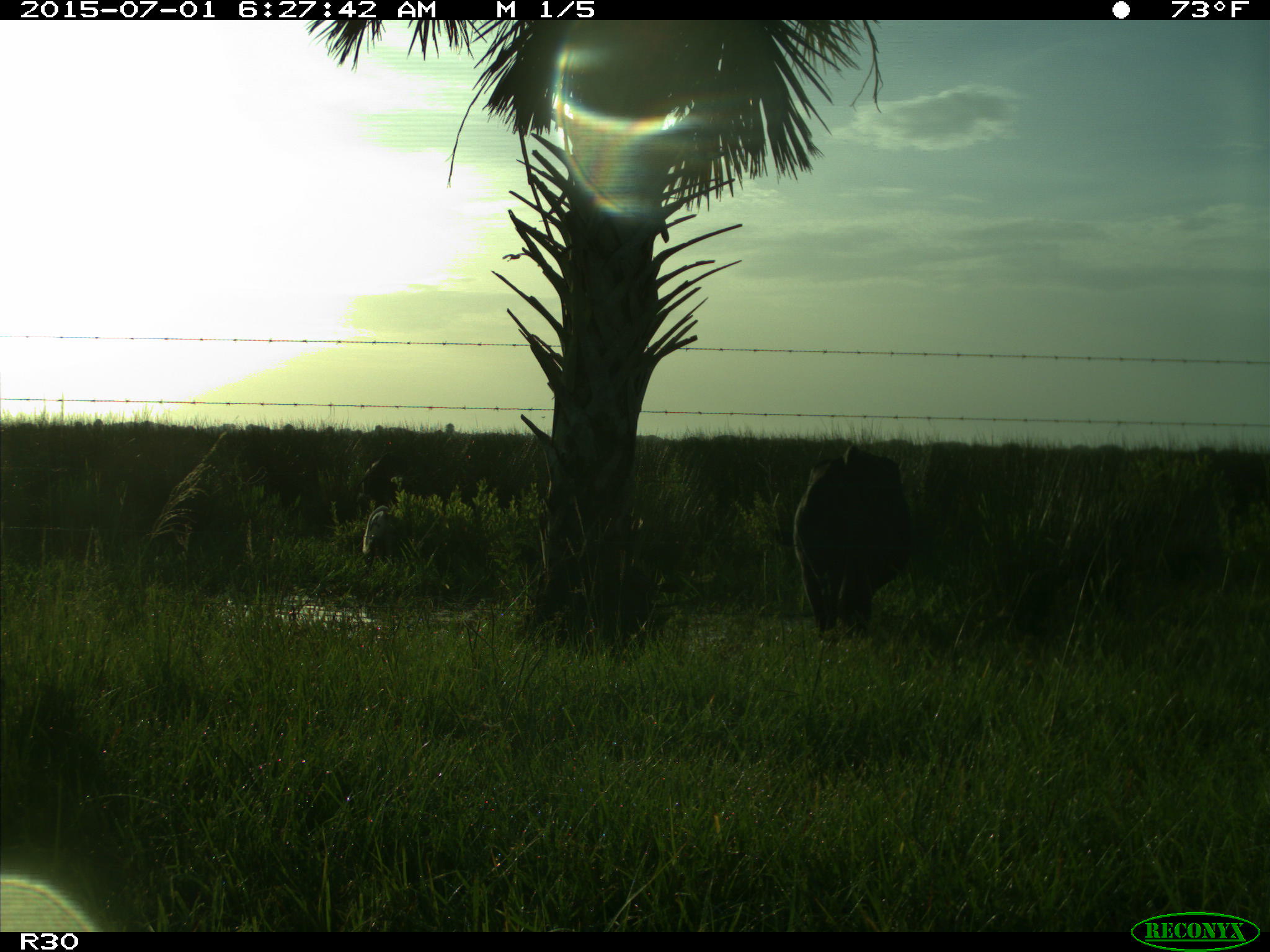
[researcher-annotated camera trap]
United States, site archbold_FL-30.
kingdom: Animalia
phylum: Chordata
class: Mammalia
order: Artiodactyla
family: Bovidae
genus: Bos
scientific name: Bos taurus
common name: domestic cow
Bos taurus (domestic cow).